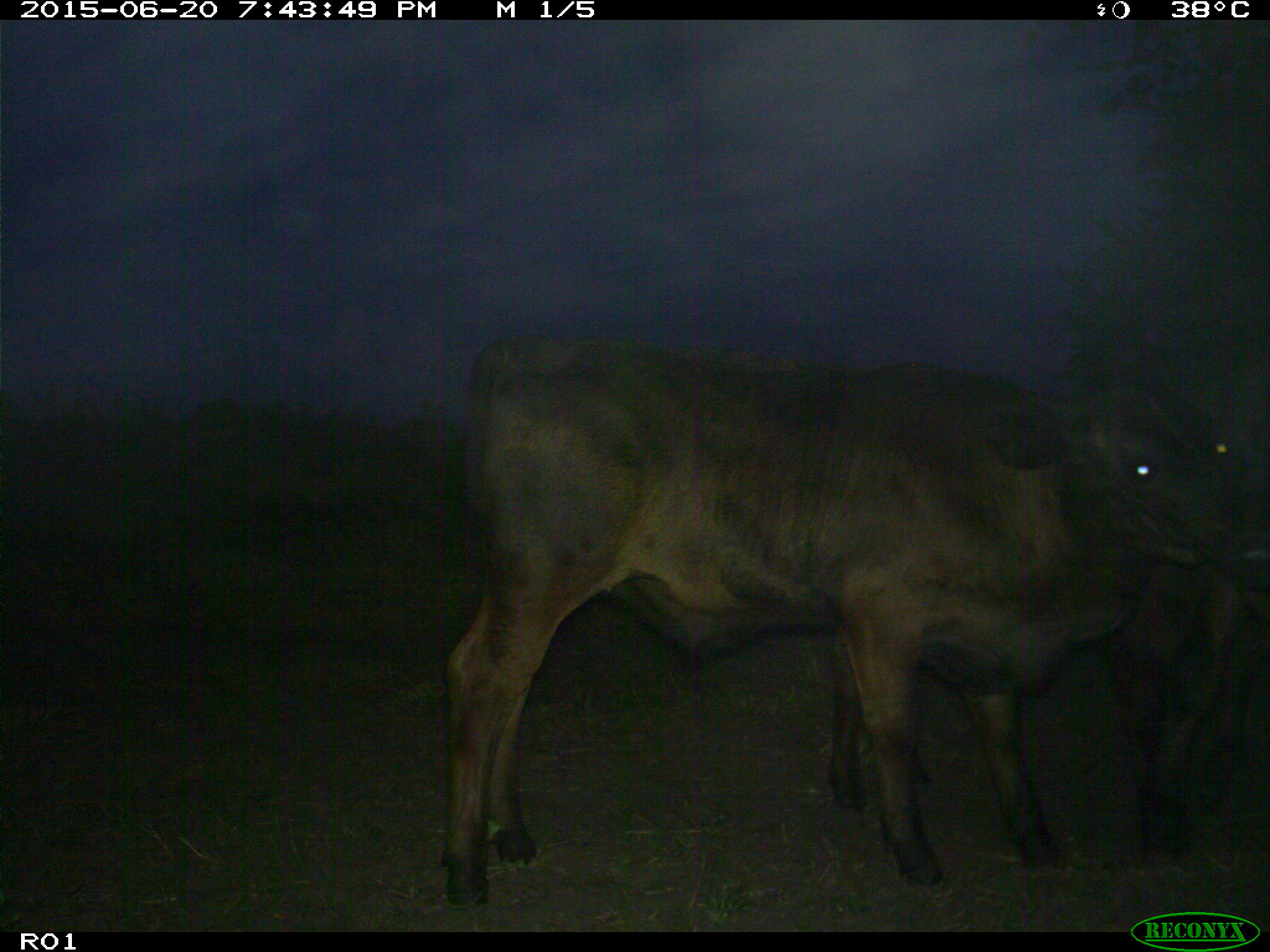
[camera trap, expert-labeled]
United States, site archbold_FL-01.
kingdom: Animalia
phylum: Chordata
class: Mammalia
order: Artiodactyla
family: Bovidae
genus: Bos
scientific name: Bos taurus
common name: domestic cow